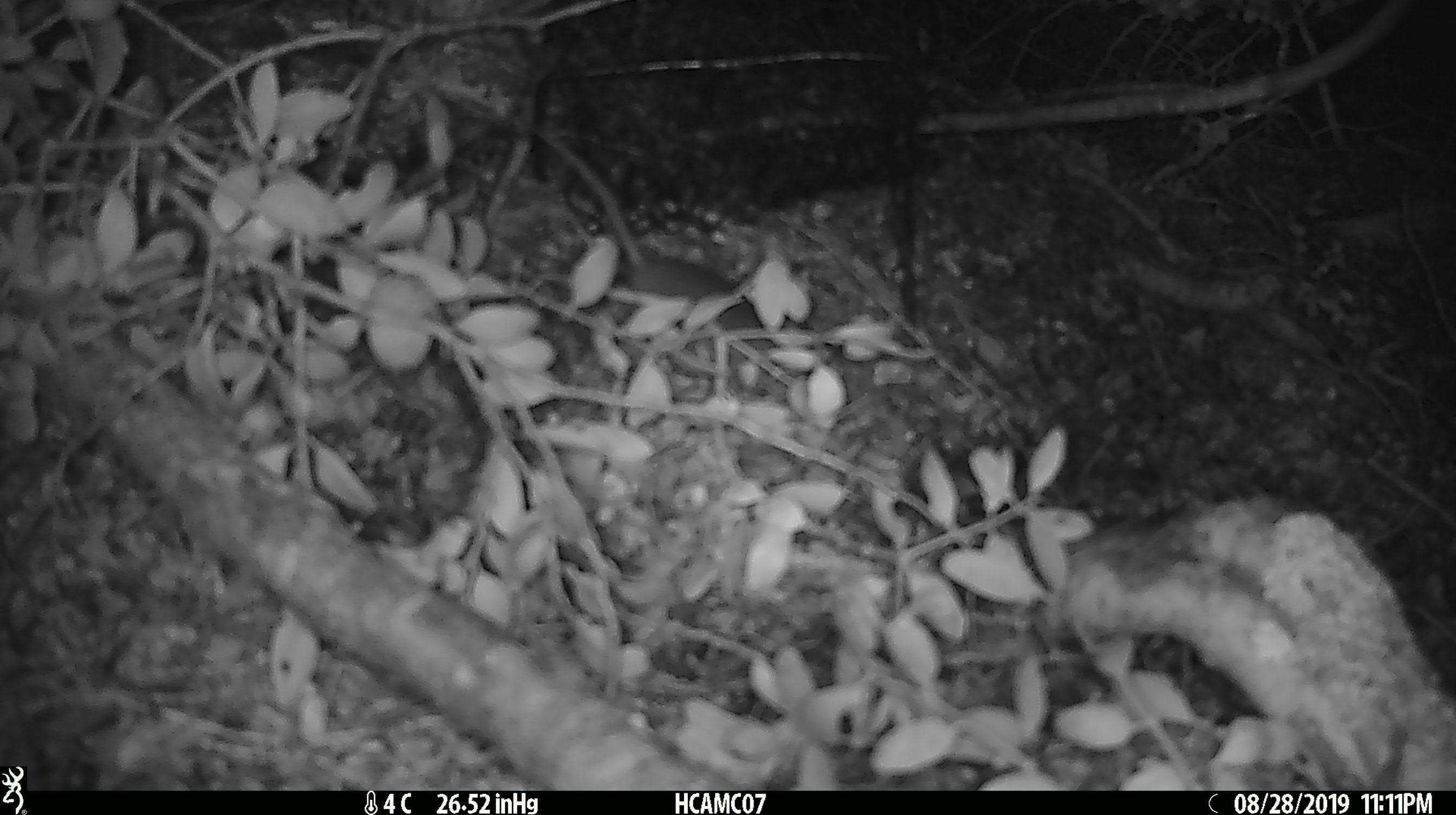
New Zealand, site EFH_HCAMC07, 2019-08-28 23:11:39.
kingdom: Animalia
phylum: Chordata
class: Mammalia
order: Rodentia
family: Muridae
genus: Mus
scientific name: Mus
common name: mouse